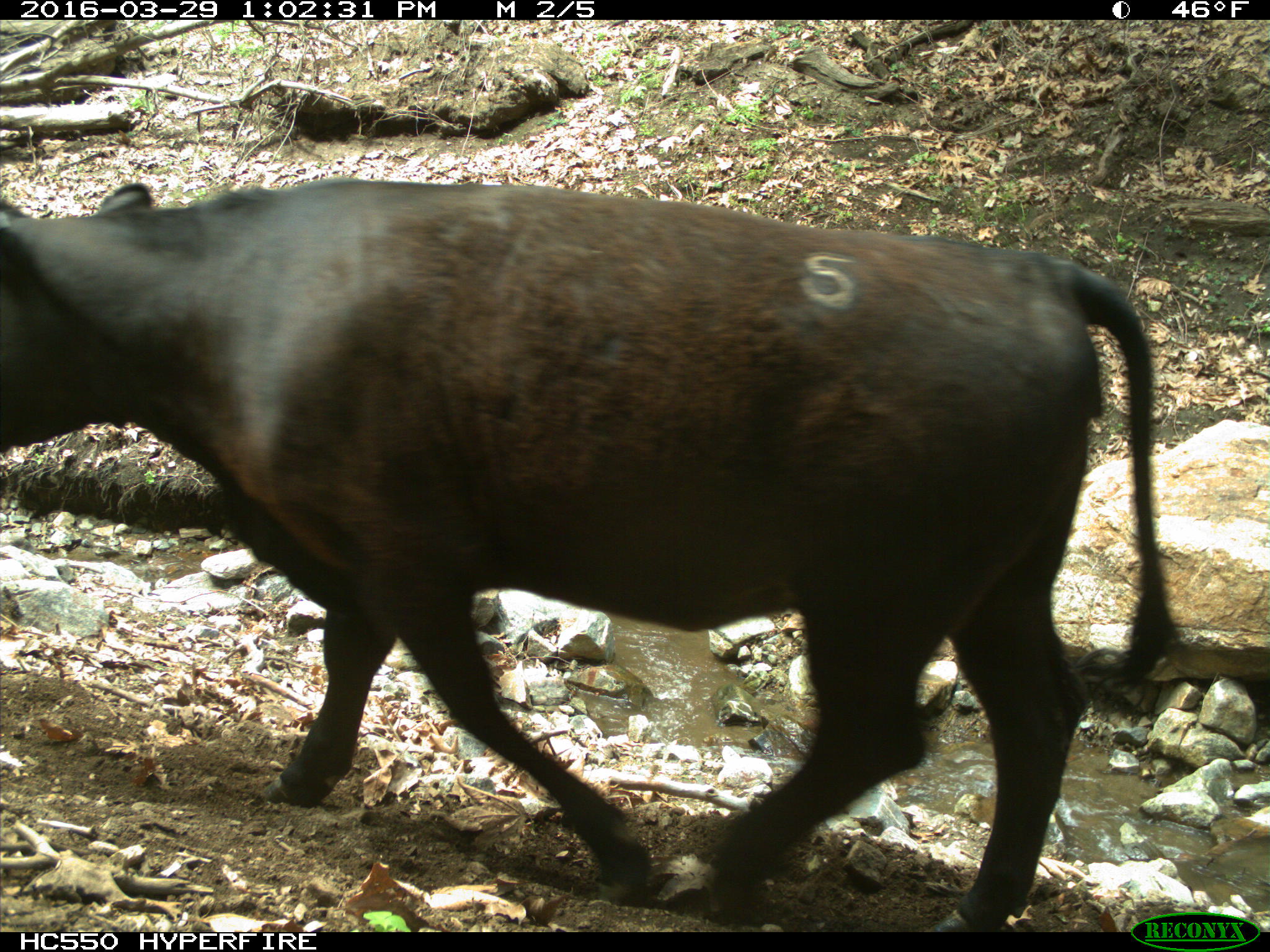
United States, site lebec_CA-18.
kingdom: Animalia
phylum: Chordata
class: Mammalia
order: Artiodactyla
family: Bovidae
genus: Bos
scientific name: Bos taurus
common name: domestic cow